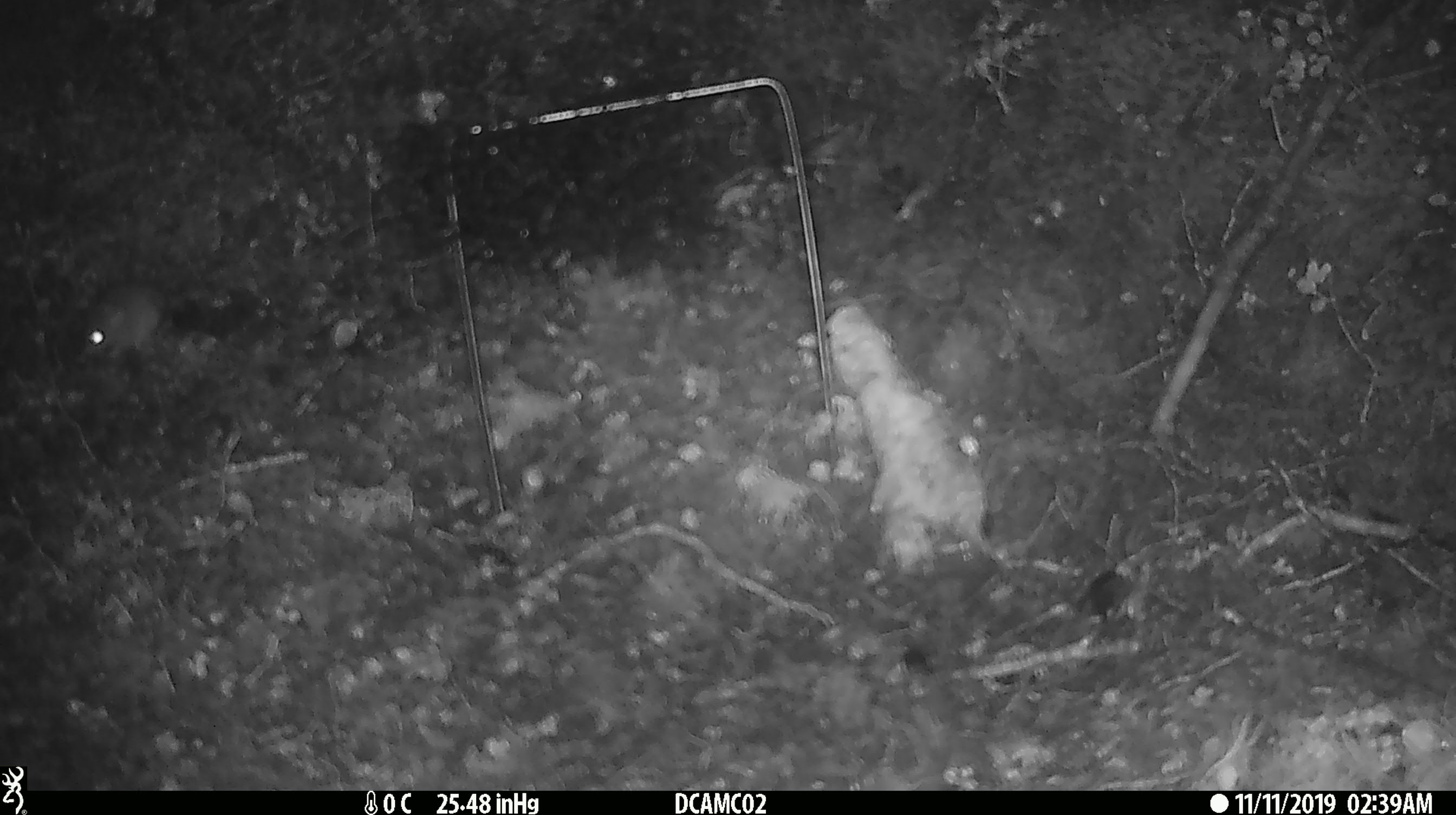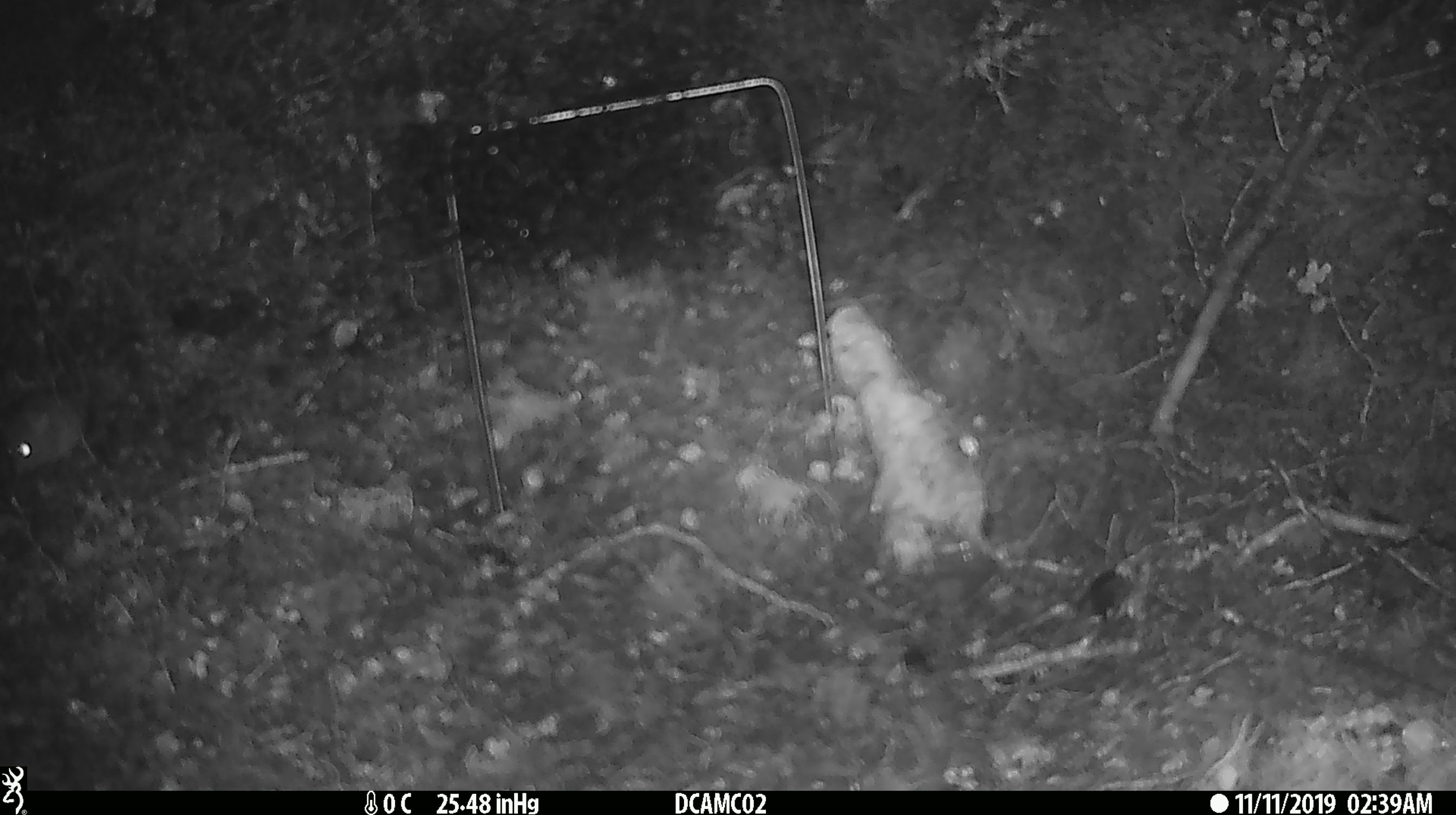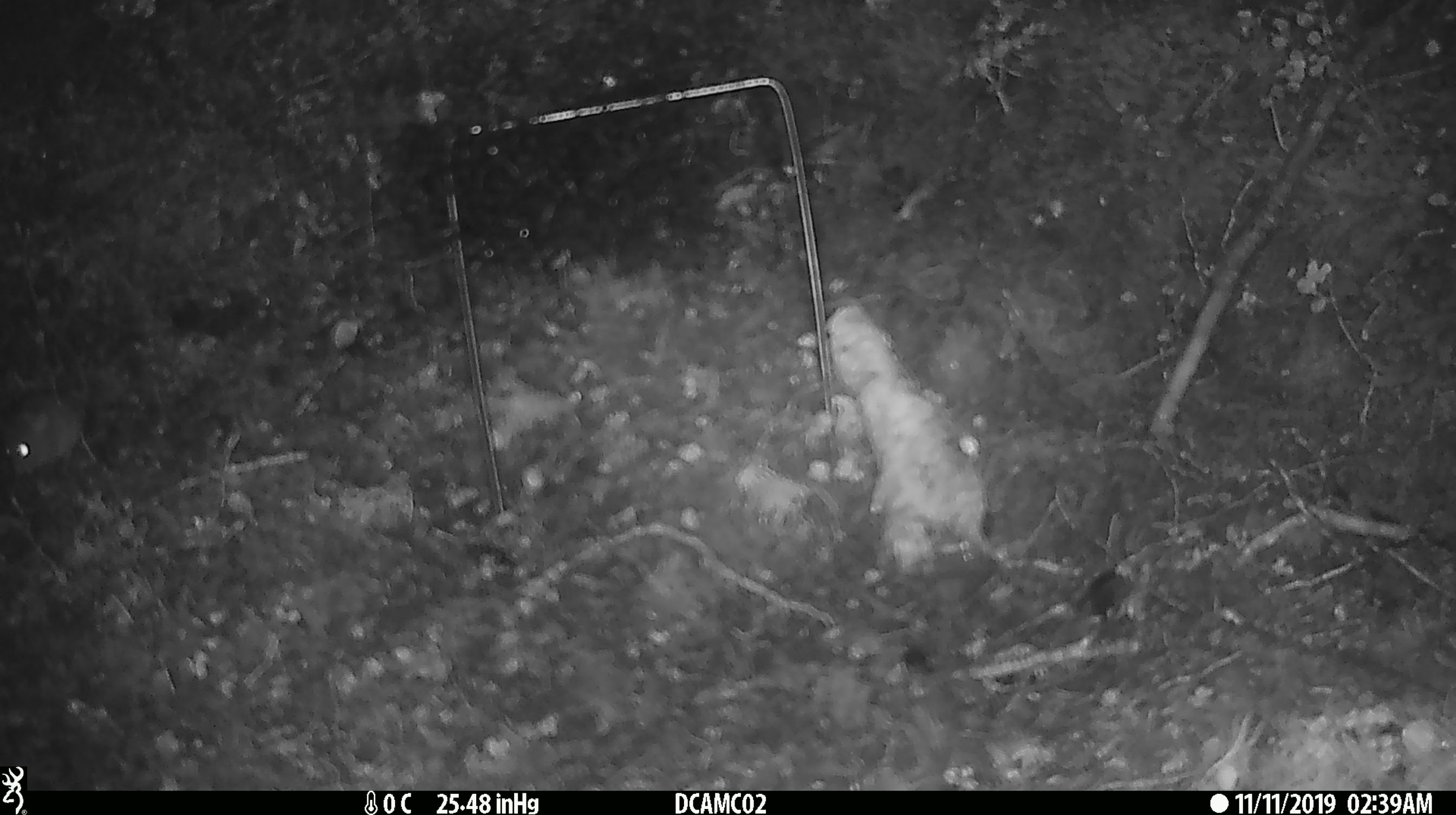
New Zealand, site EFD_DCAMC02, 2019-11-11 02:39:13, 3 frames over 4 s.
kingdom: Animalia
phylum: Chordata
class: Mammalia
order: Rodentia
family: Muridae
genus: Mus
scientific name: Mus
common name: mouse